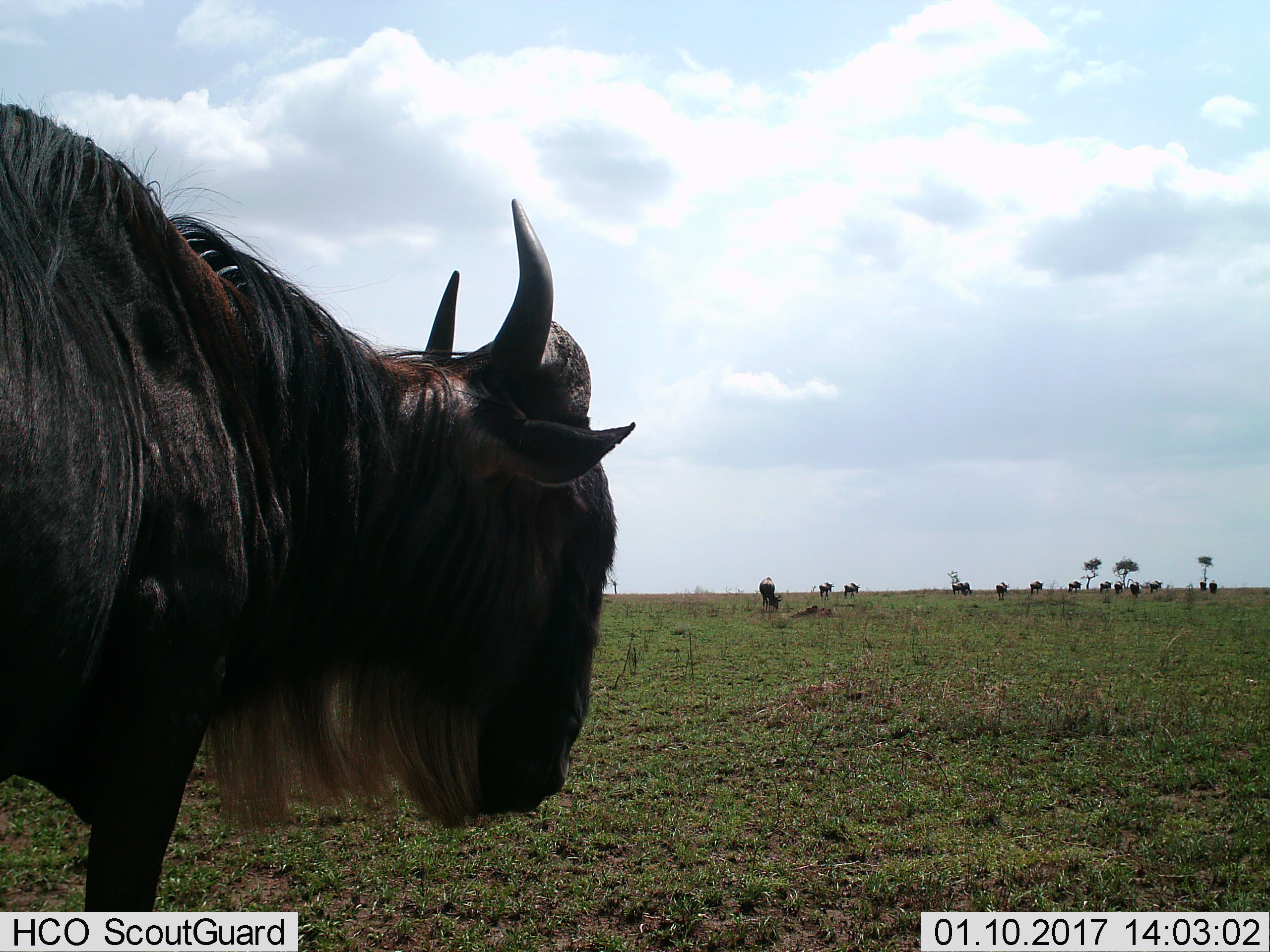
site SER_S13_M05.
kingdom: Animalia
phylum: Chordata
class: Mammalia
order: Artiodactyla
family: Bovidae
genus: Connochaetes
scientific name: Connochaetes taurinus taurinus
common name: blue wildebeest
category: wildebeestblue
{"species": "wildebeestblue (blue wildebeest) (Connochaetes taurinus taurinus)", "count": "11-50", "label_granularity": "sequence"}